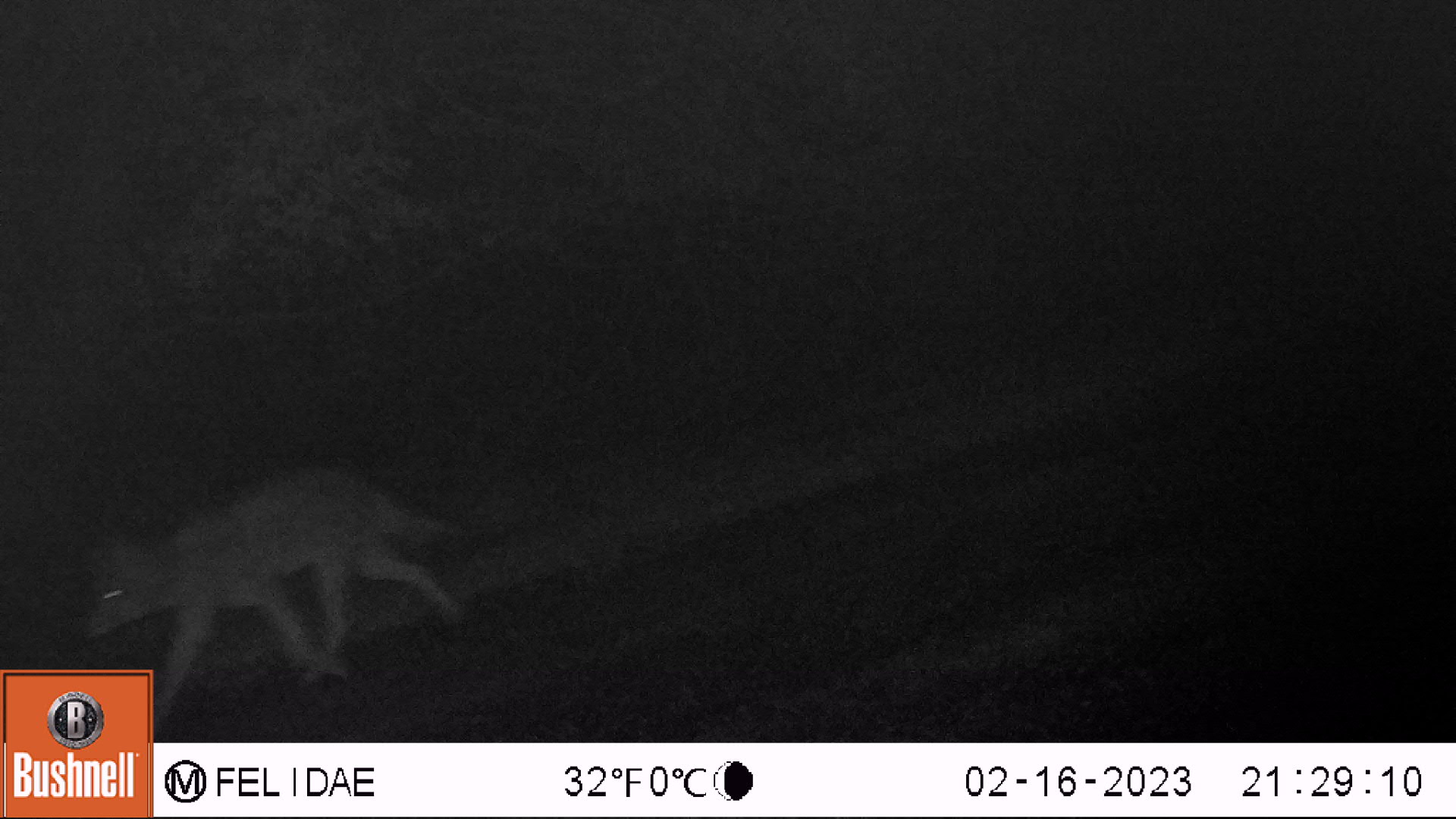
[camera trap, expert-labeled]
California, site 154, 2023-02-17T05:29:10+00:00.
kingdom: Animalia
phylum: Chordata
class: Mammalia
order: Carnivora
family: Canidae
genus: Canis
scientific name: Canis latrans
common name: coyote